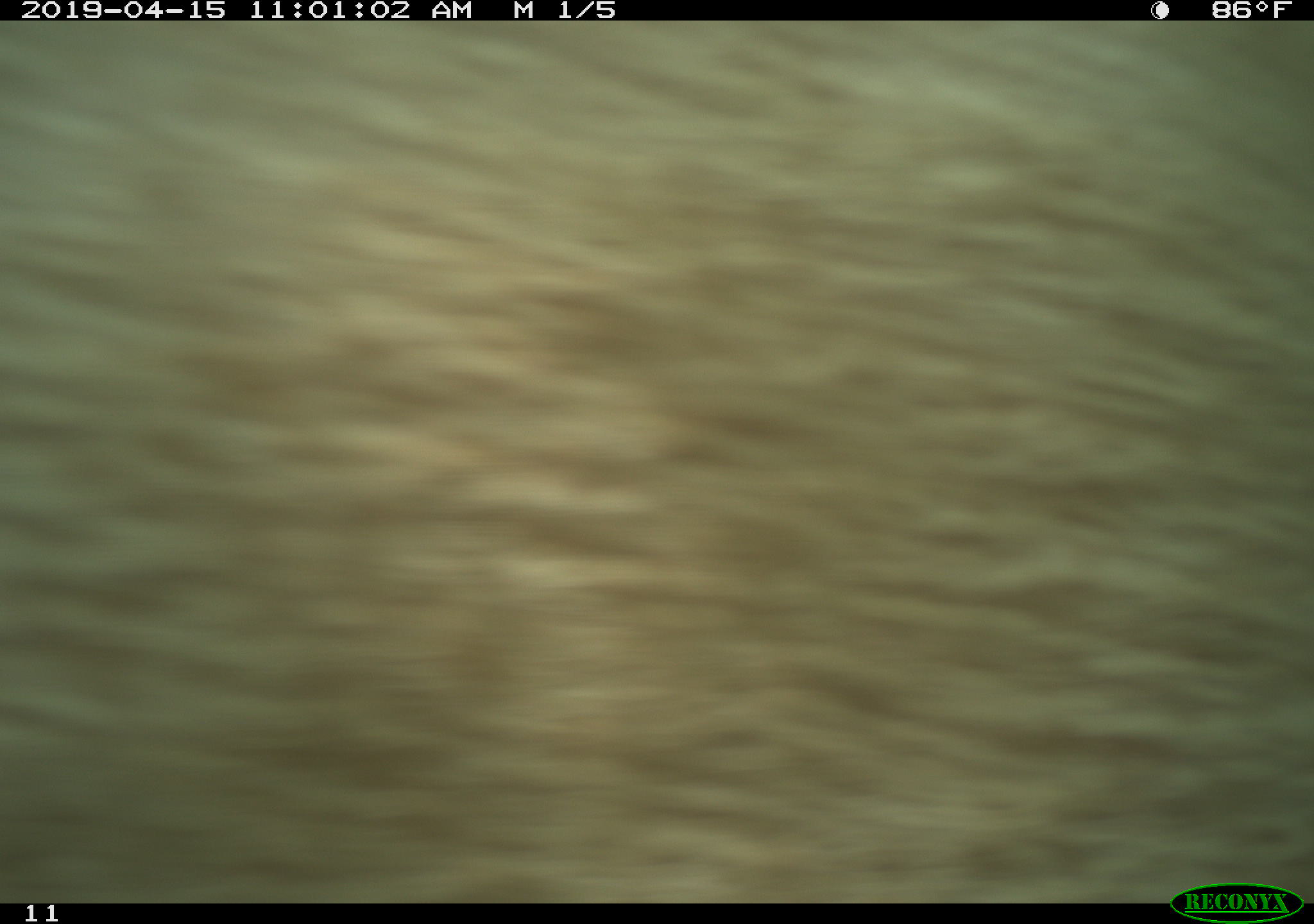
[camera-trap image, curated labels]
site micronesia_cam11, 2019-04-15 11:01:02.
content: unidentified animal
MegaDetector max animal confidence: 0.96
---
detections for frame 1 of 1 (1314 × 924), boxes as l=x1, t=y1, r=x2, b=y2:
unknown: l=0, t=20, r=1314, b=879